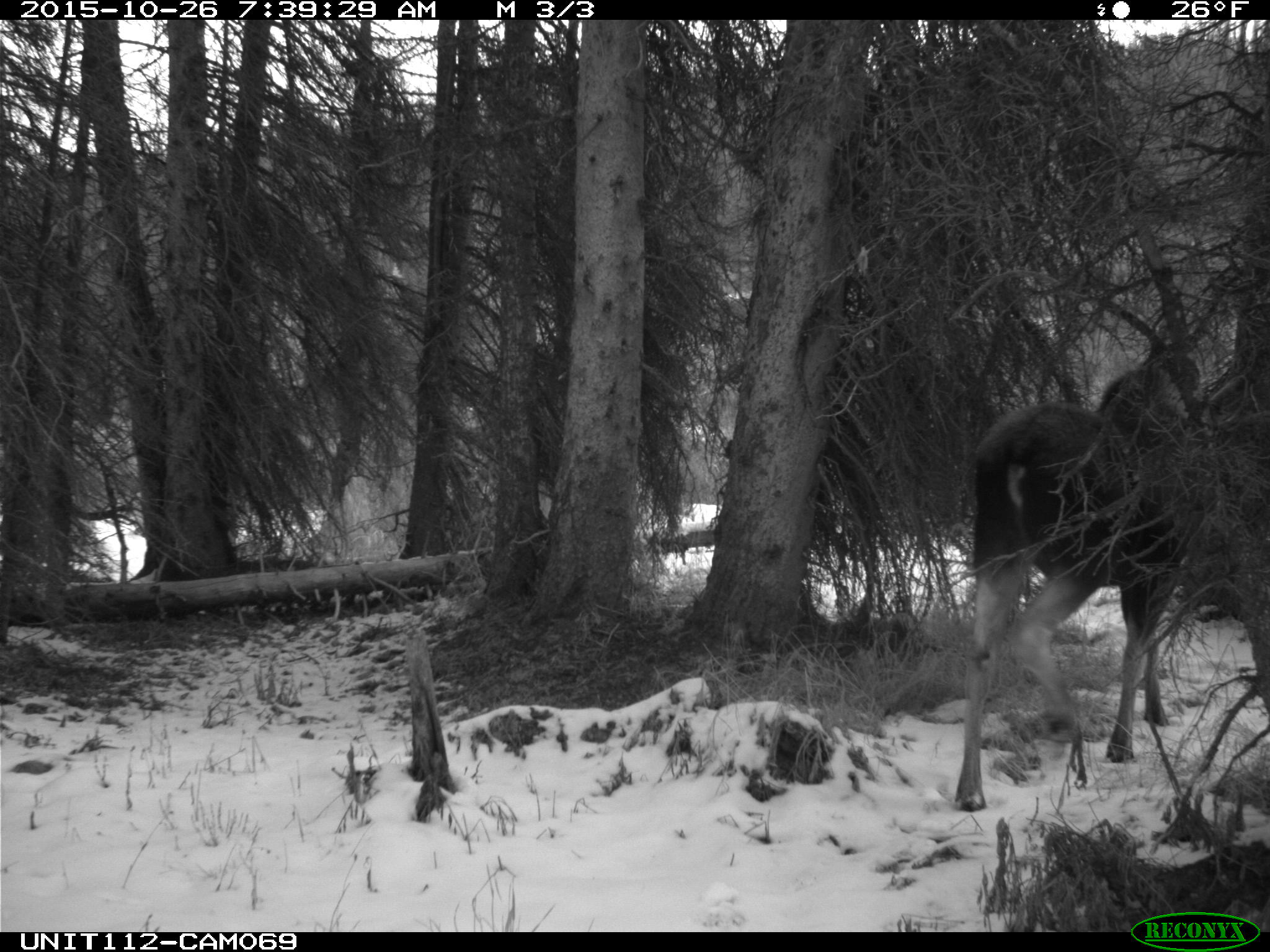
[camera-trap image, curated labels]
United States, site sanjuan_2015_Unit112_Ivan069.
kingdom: Animalia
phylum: Chordata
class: Mammalia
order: Artiodactyla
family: Cervidae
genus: Alces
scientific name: Alces alces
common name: moose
Alces alces (moose).